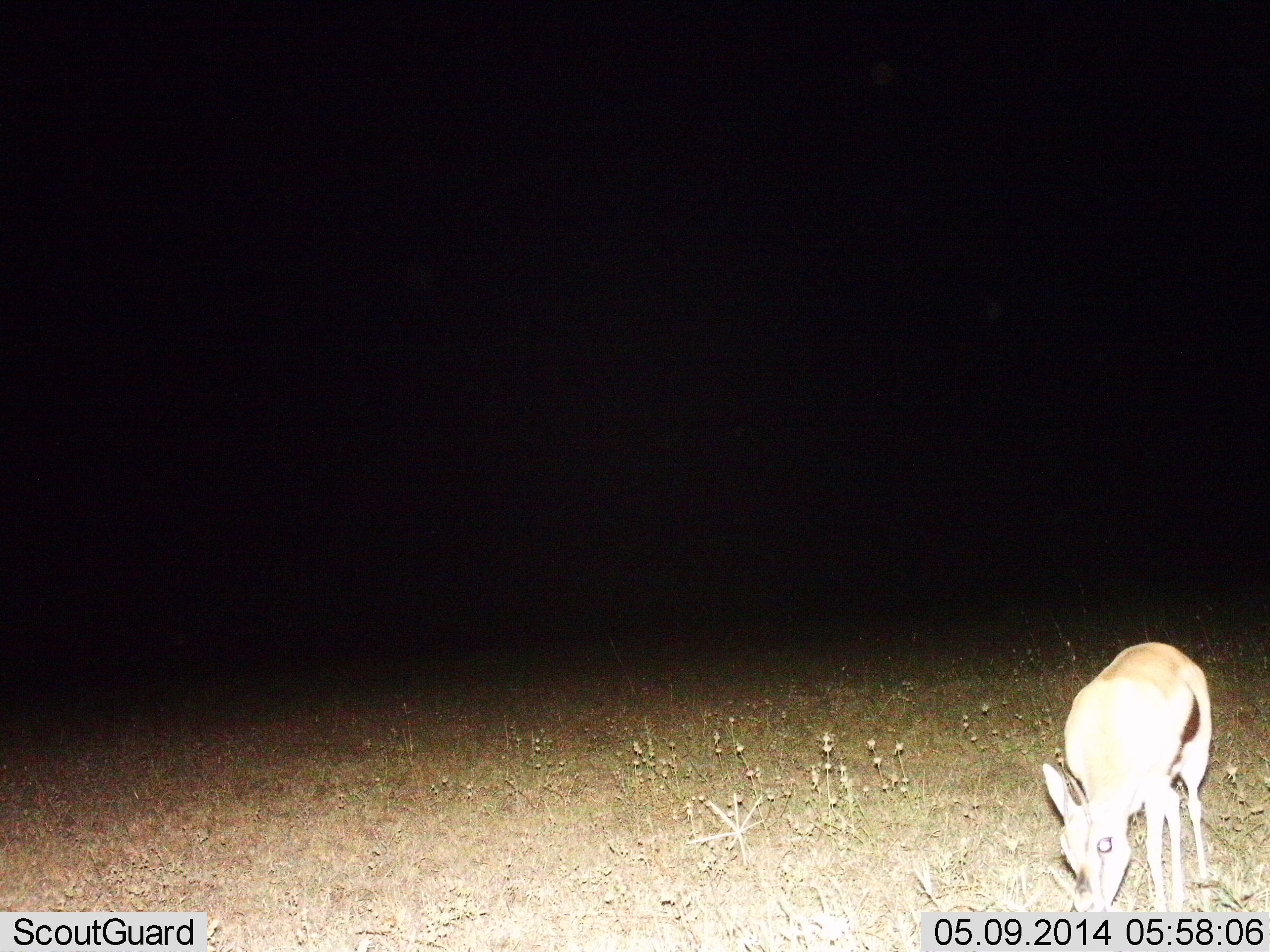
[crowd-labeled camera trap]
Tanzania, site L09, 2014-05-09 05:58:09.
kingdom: Animalia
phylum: Chordata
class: Mammalia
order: Artiodactyla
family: Bovidae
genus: Eudorcas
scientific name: Eudorcas thomsonii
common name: thomson's gazelle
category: gazellethomsons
Gazellethomsons (thomson's gazelle) (Eudorcas thomsonii), count 1. Behavior (volunteer vote fractions): standing 20%, resting 0%, moving 0%, interacting 0%. Young present (vote fraction): 0%. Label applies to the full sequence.